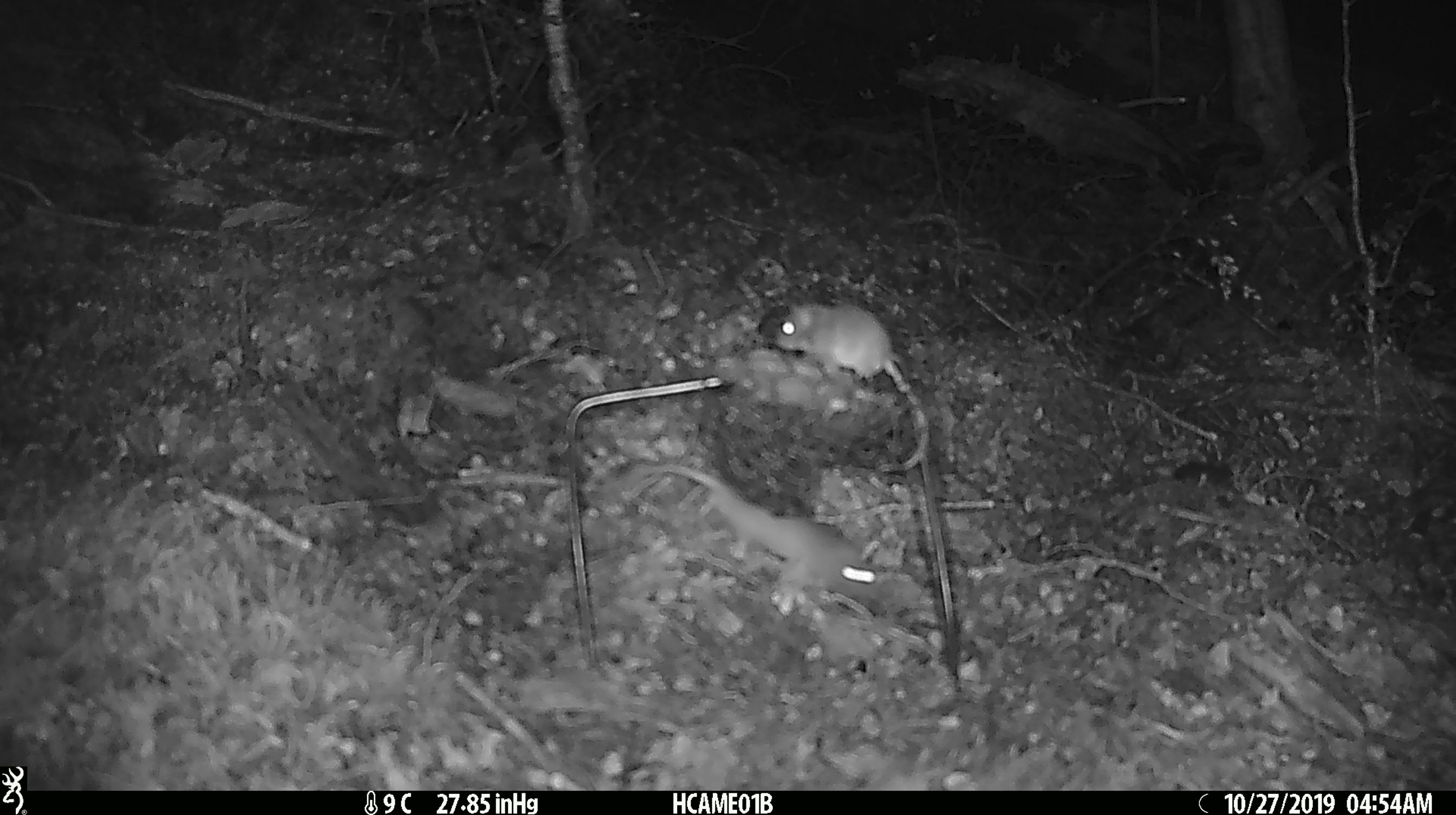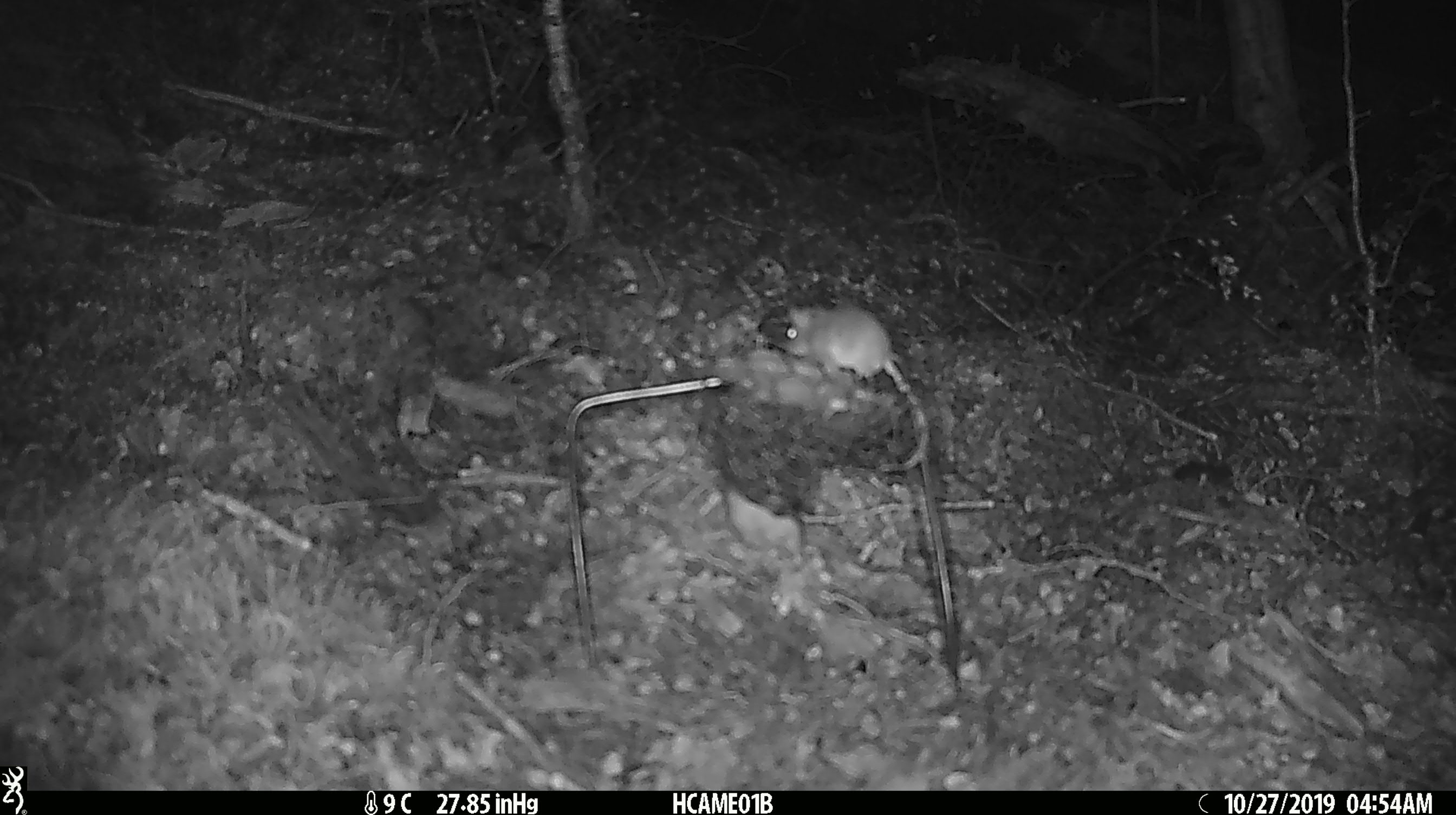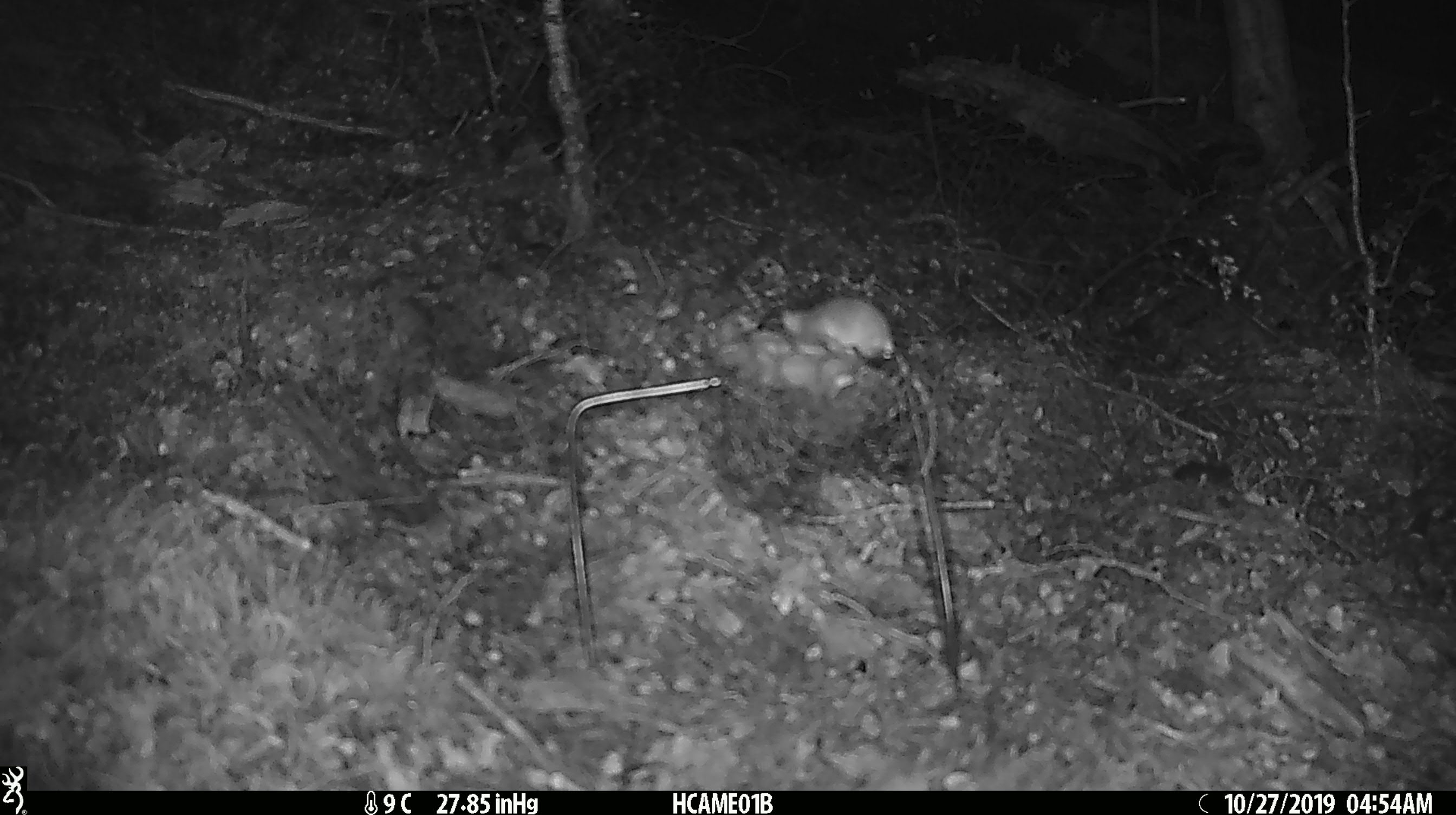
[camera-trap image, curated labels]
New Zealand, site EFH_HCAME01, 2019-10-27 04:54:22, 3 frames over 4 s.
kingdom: Animalia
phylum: Chordata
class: Mammalia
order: Rodentia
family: Muridae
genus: Mus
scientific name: Mus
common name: mouse